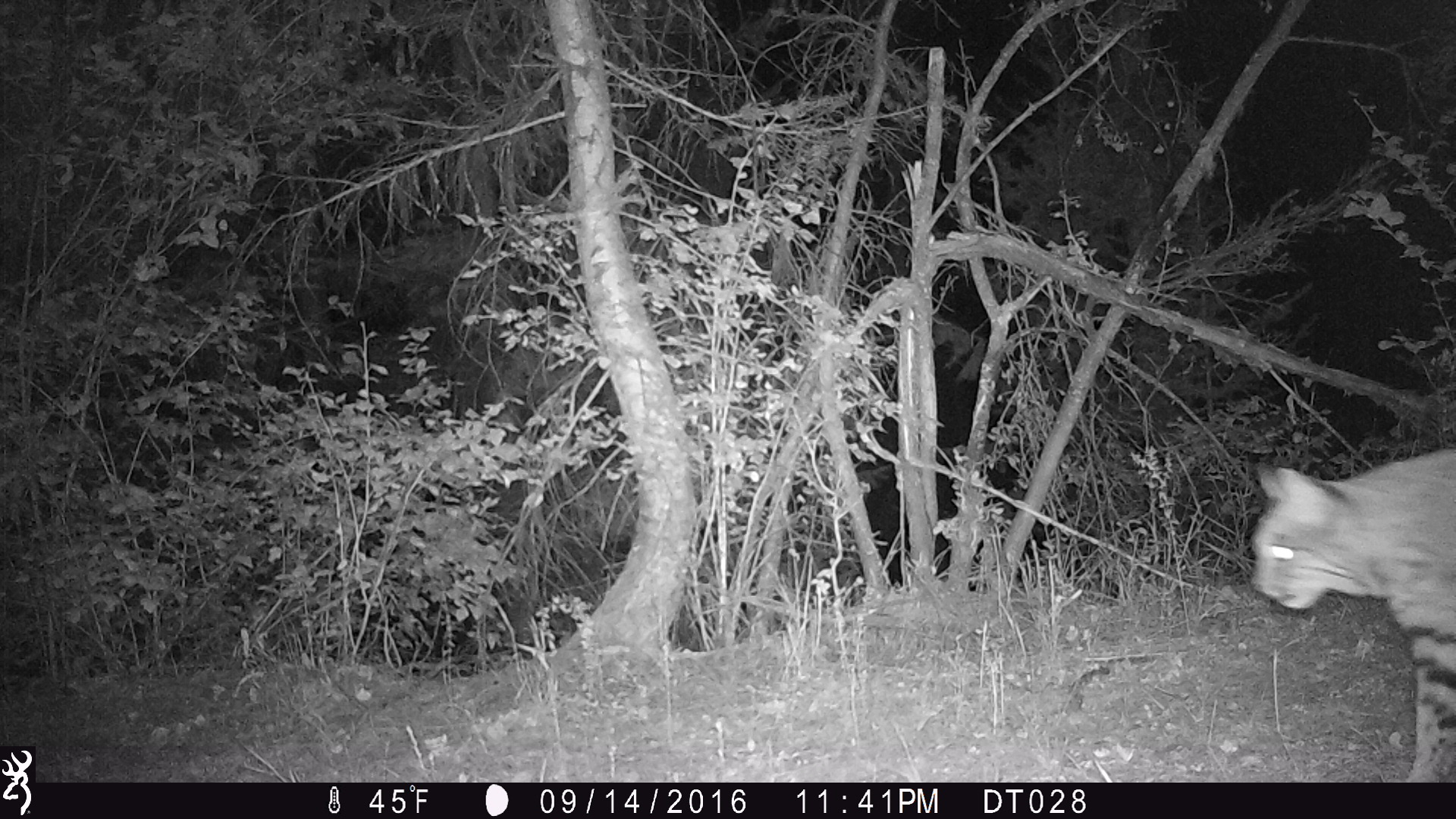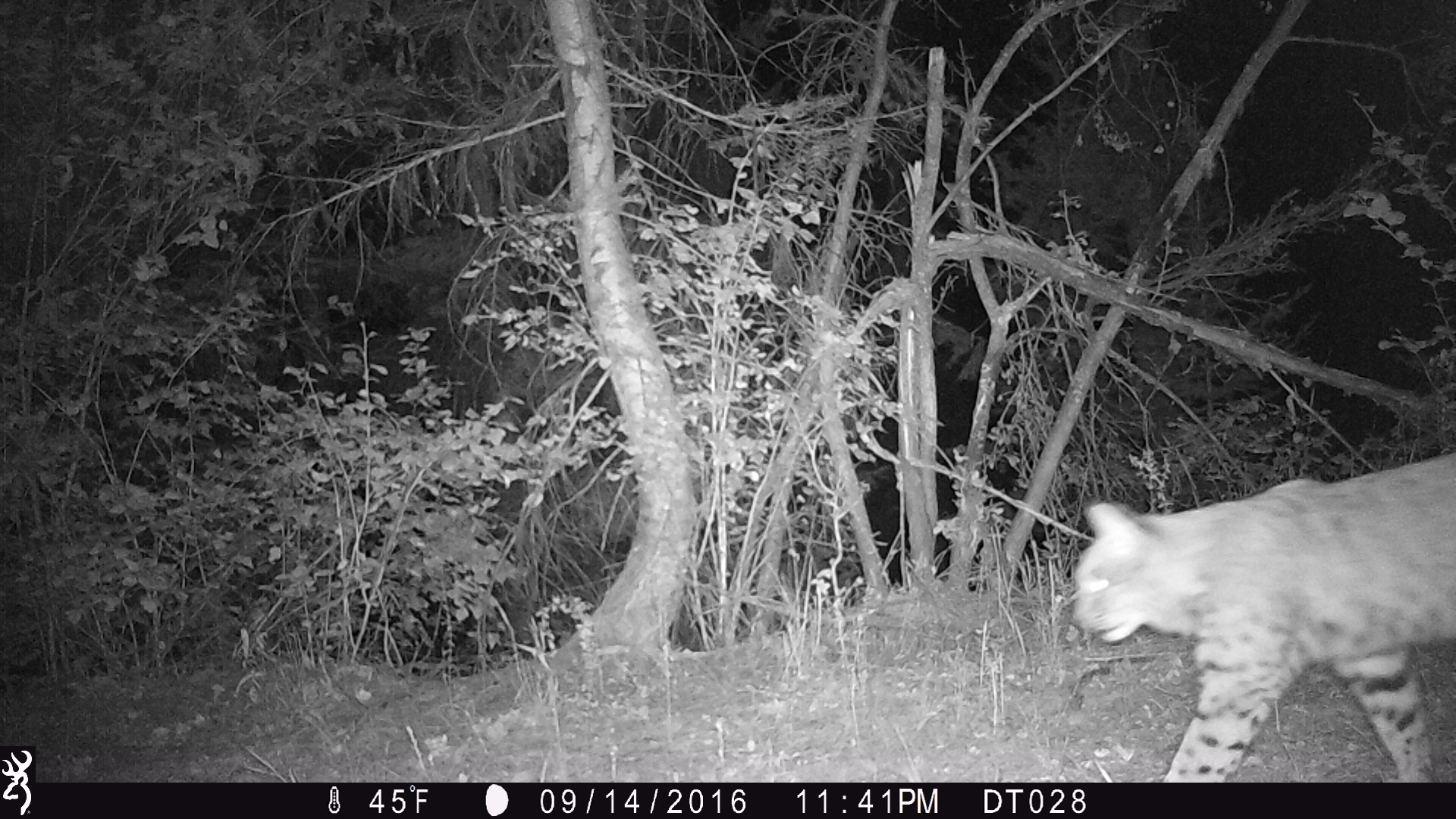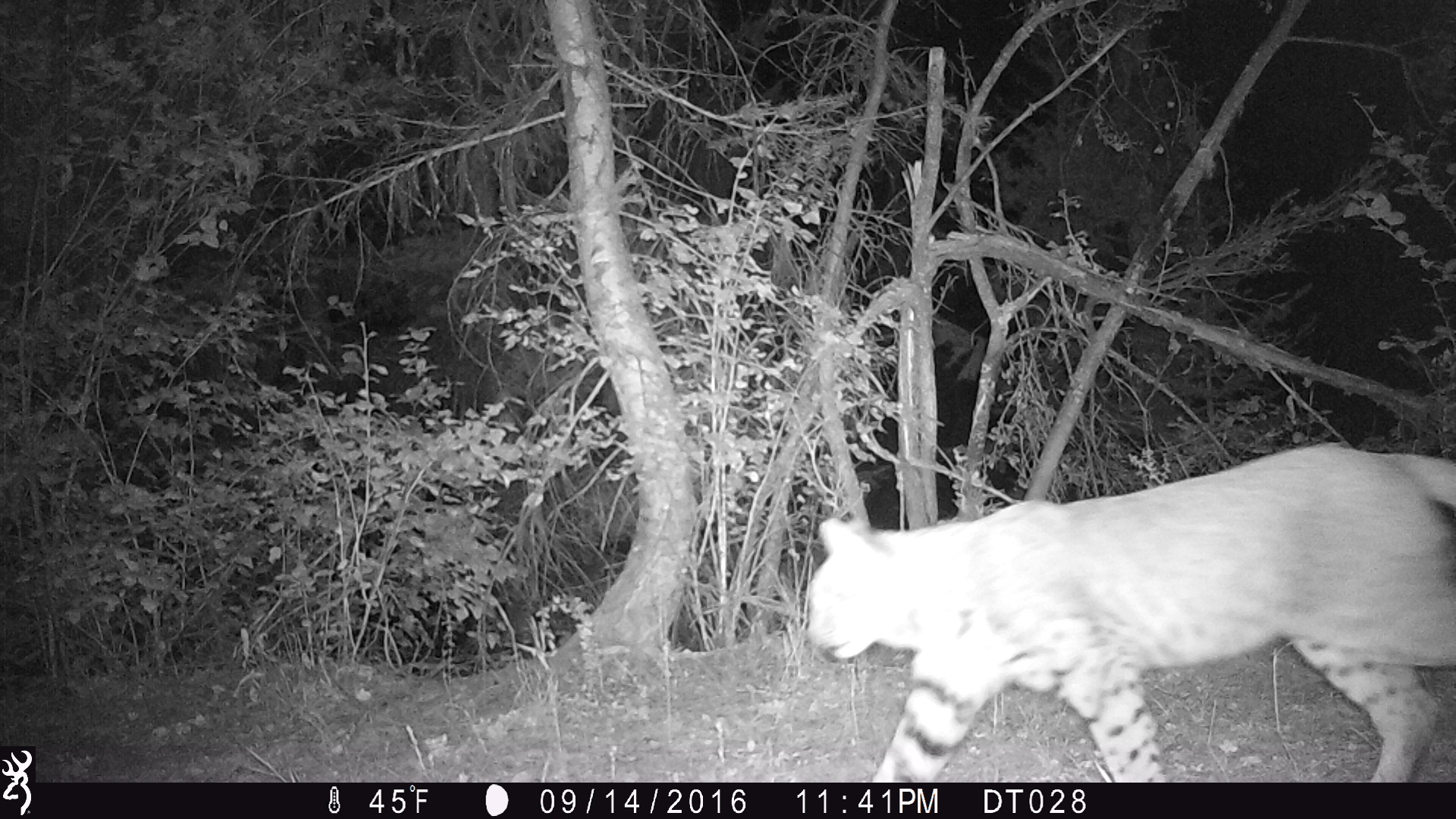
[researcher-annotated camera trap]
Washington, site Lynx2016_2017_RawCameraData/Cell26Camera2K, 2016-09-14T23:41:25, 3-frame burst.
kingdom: Animalia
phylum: Chordata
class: Mammalia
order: Carnivora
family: Felidae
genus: Lynx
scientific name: Lynx rufus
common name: bobcat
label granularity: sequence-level